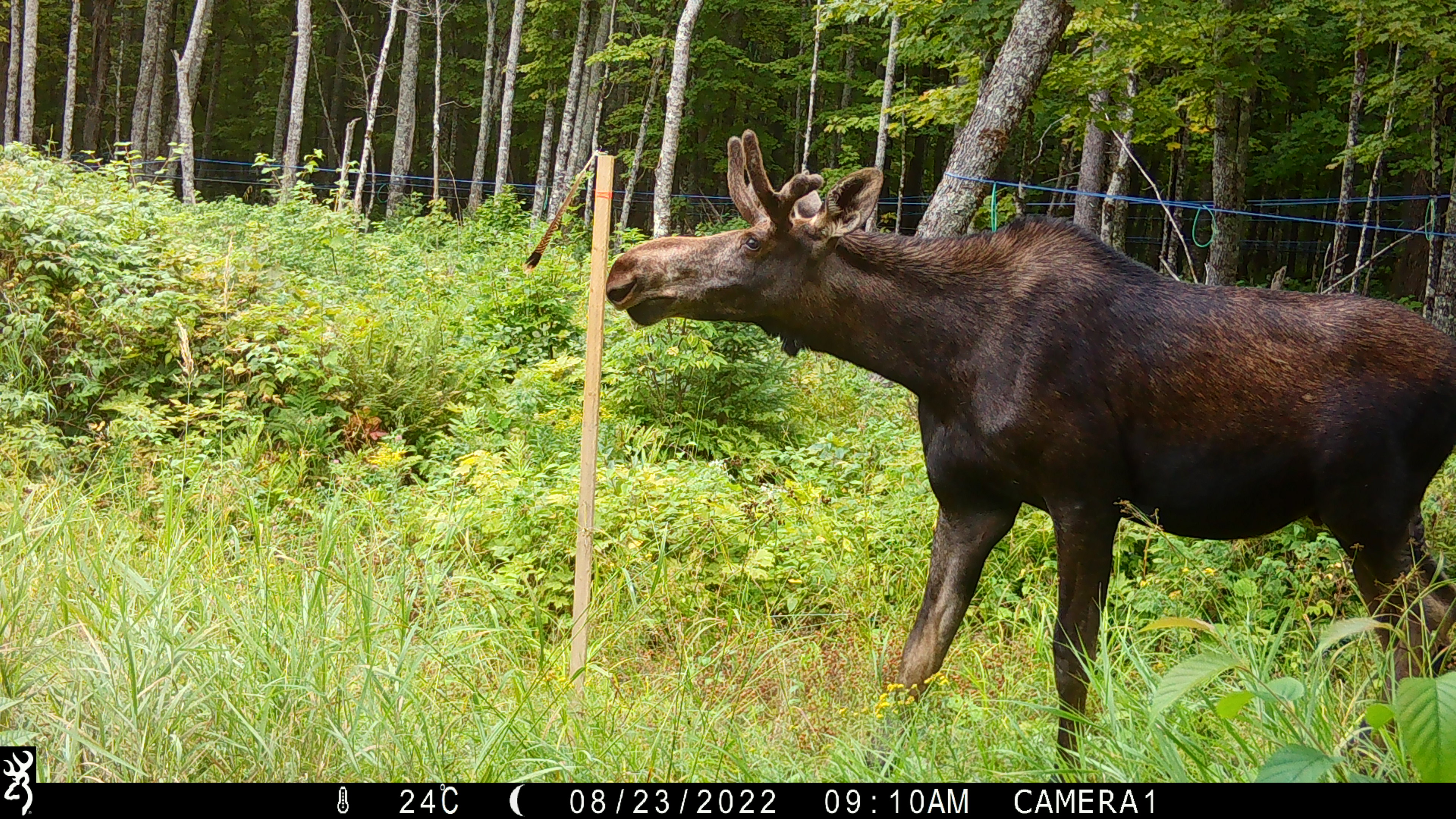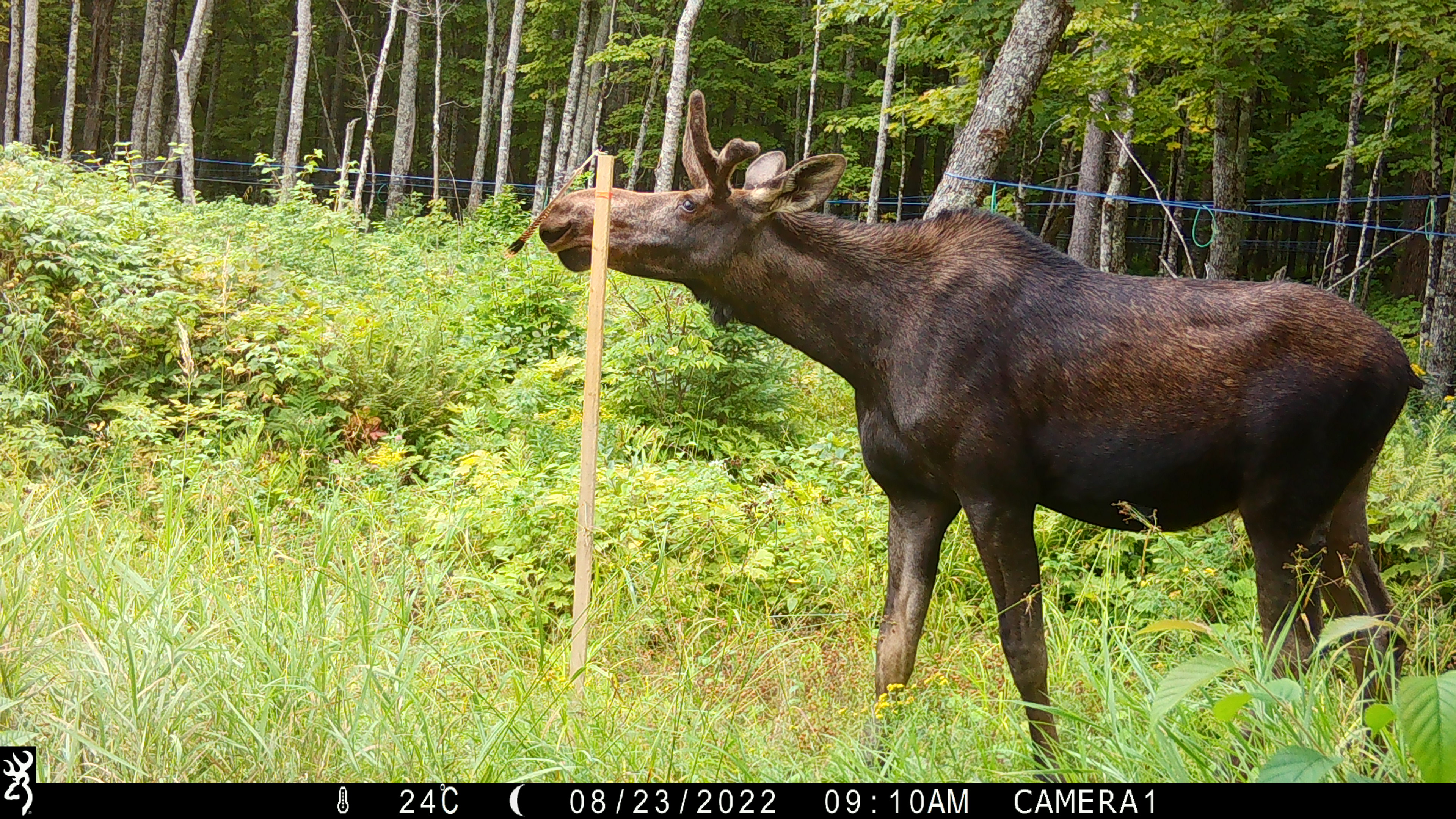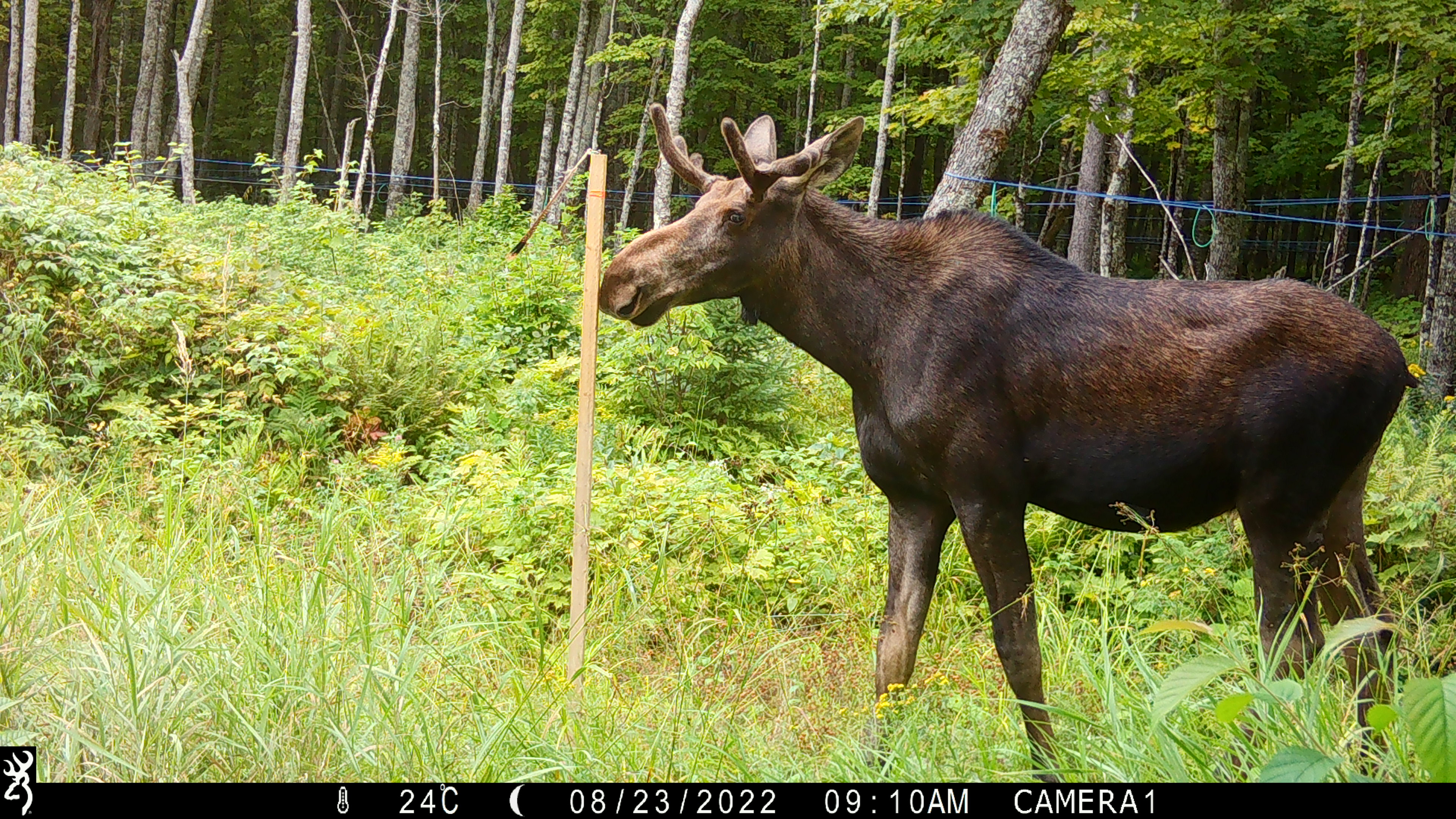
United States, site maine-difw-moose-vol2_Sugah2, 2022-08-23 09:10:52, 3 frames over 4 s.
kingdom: Animalia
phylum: Chordata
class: Mammalia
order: Artiodactyla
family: Cervidae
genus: Alces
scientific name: Alces alces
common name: moose